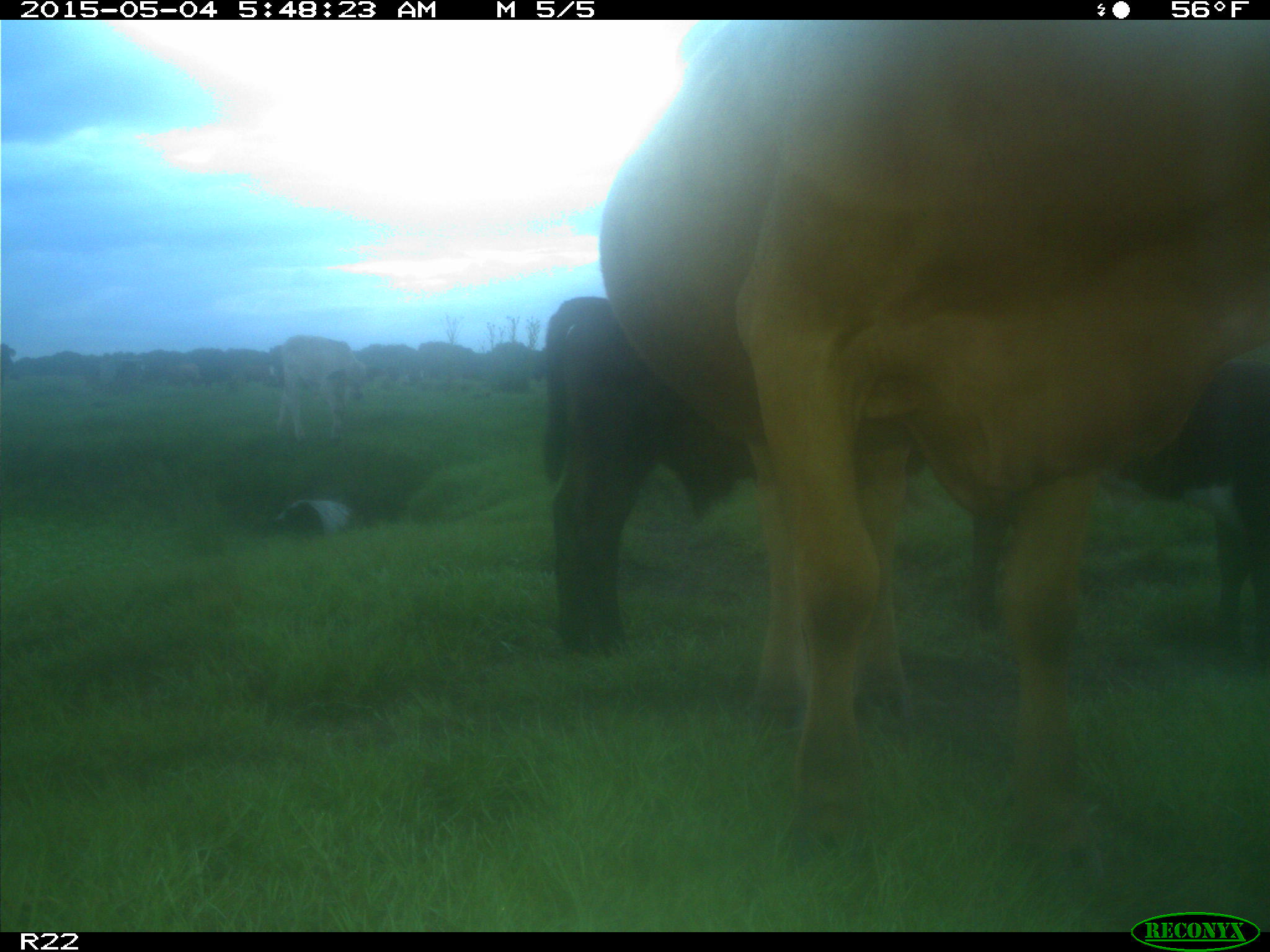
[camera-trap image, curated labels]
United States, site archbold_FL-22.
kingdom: Animalia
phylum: Chordata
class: Mammalia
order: Artiodactyla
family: Bovidae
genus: Bos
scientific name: Bos taurus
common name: domestic cow